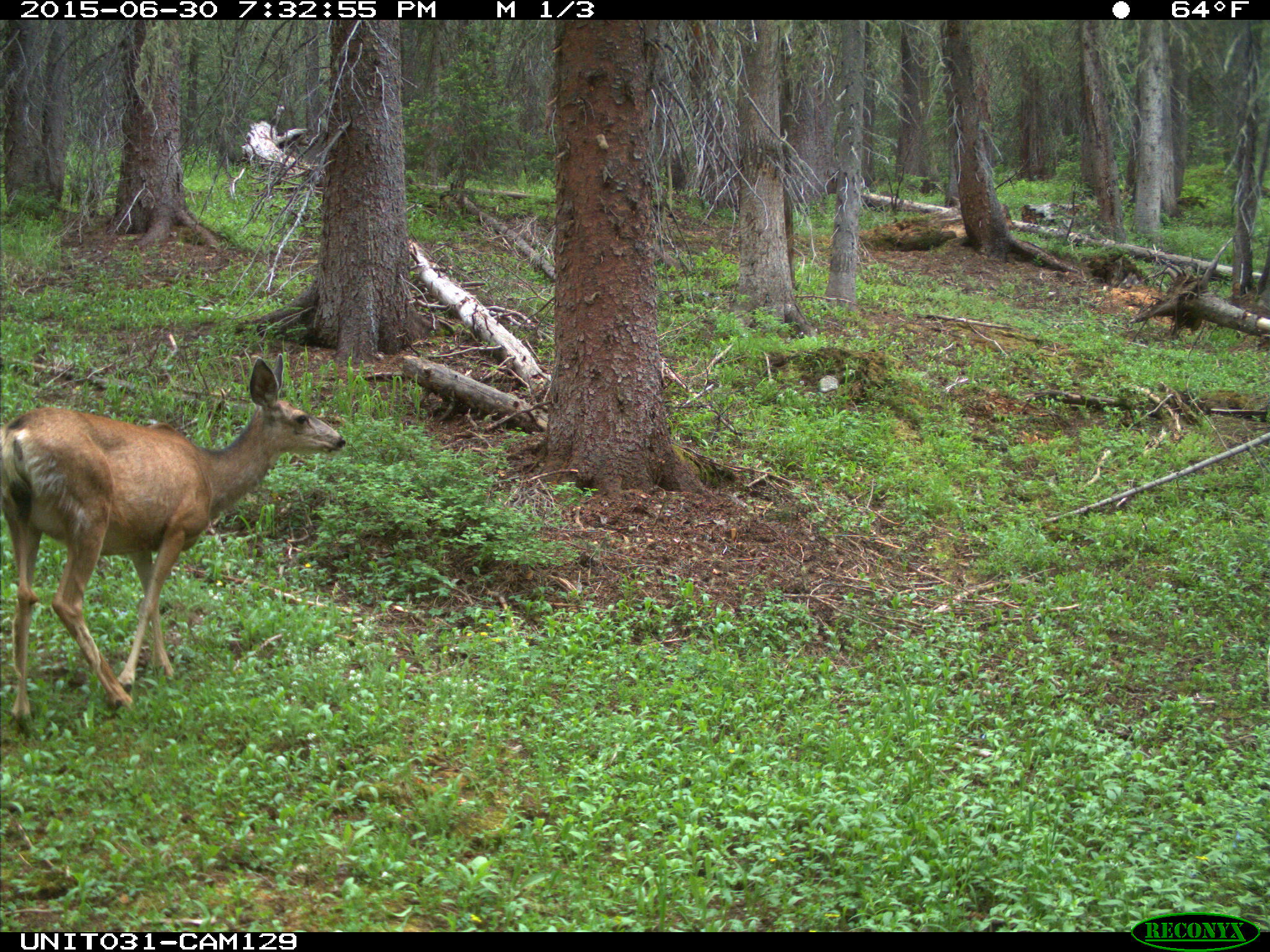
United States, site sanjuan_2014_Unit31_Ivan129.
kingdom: Animalia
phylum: Chordata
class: Mammalia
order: Artiodactyla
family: Cervidae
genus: Odocoileus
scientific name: Odocoileus hemionus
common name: mule deer